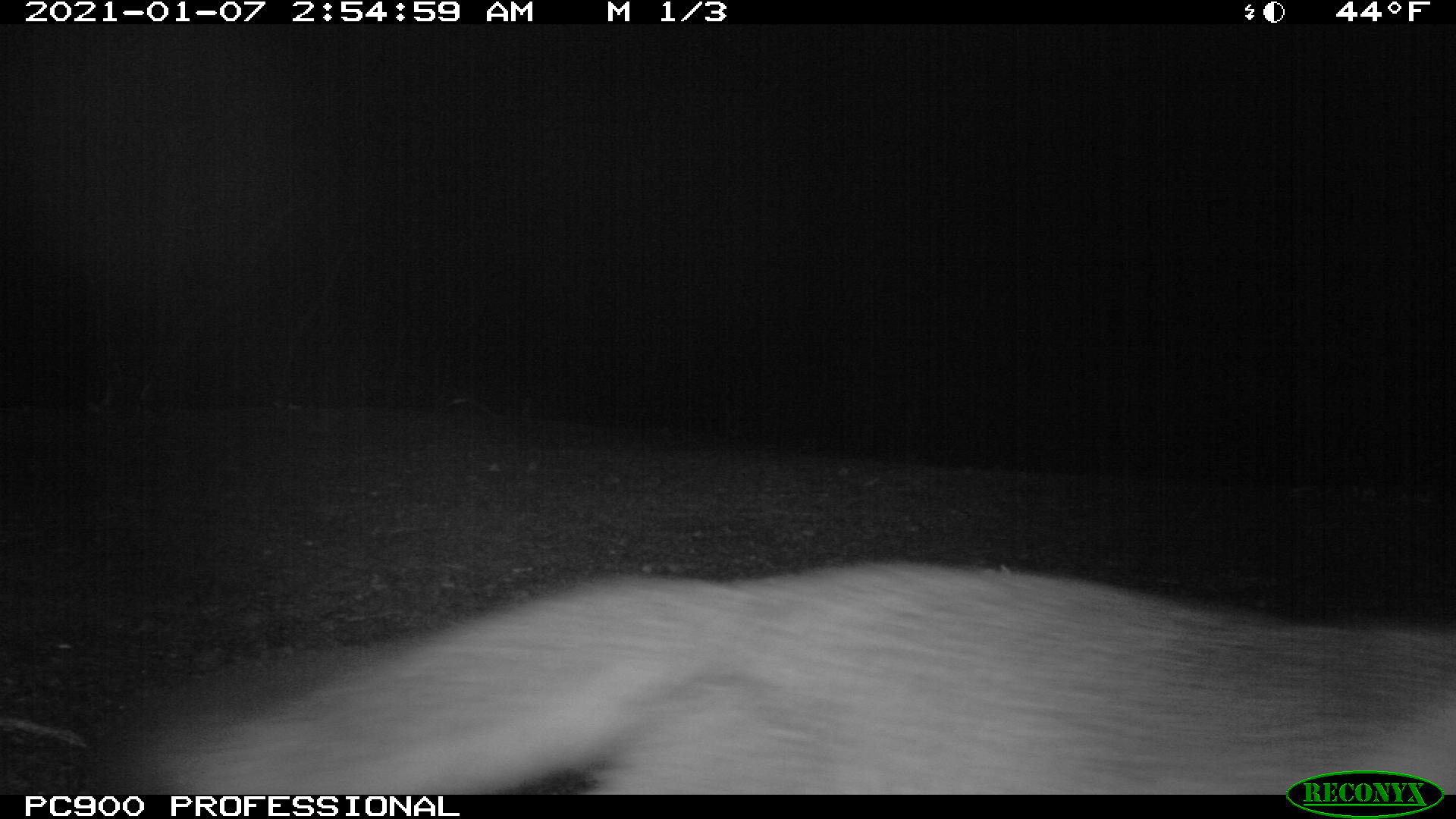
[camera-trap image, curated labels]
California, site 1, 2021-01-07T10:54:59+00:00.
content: unidentified animal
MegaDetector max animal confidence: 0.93